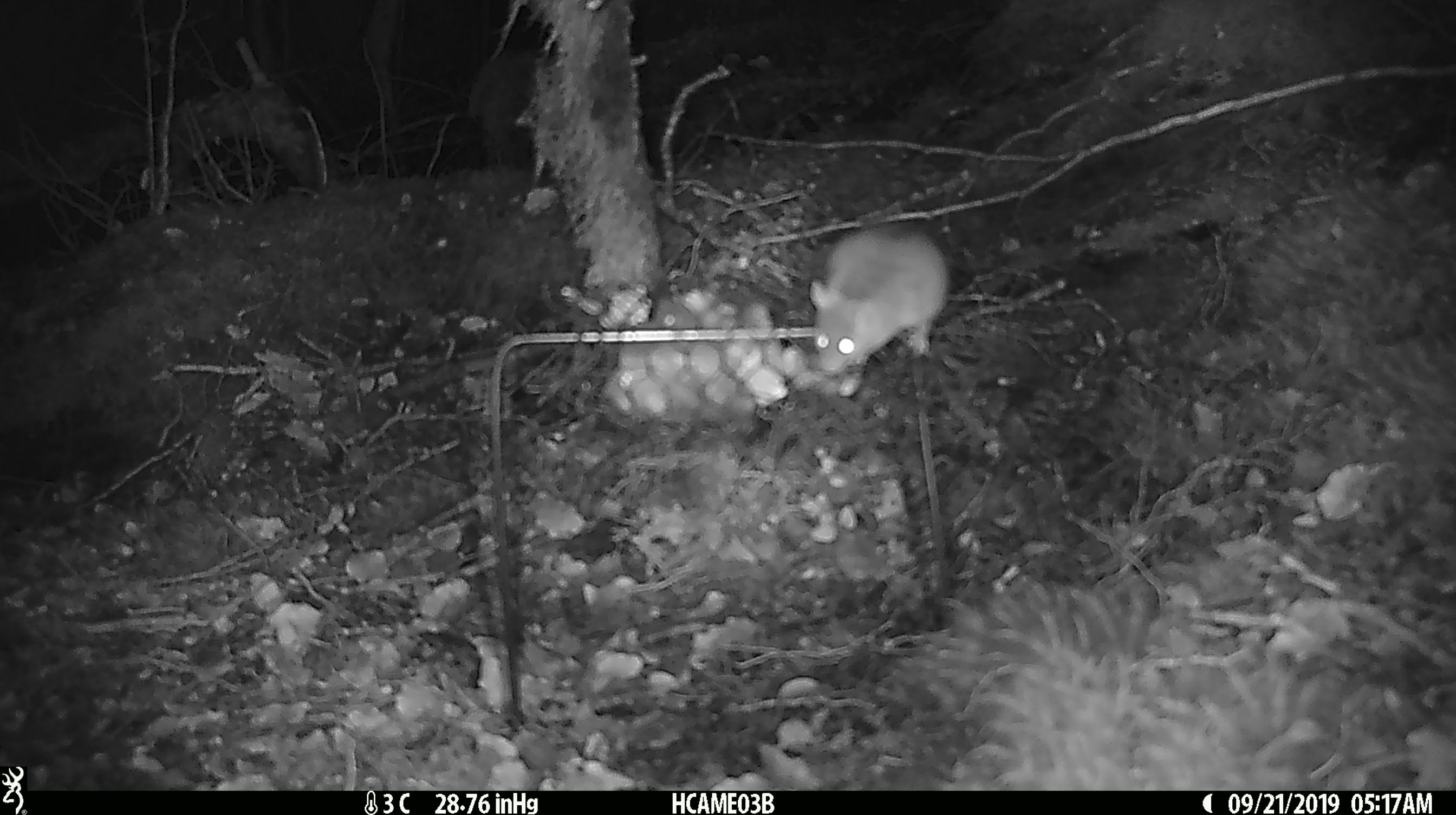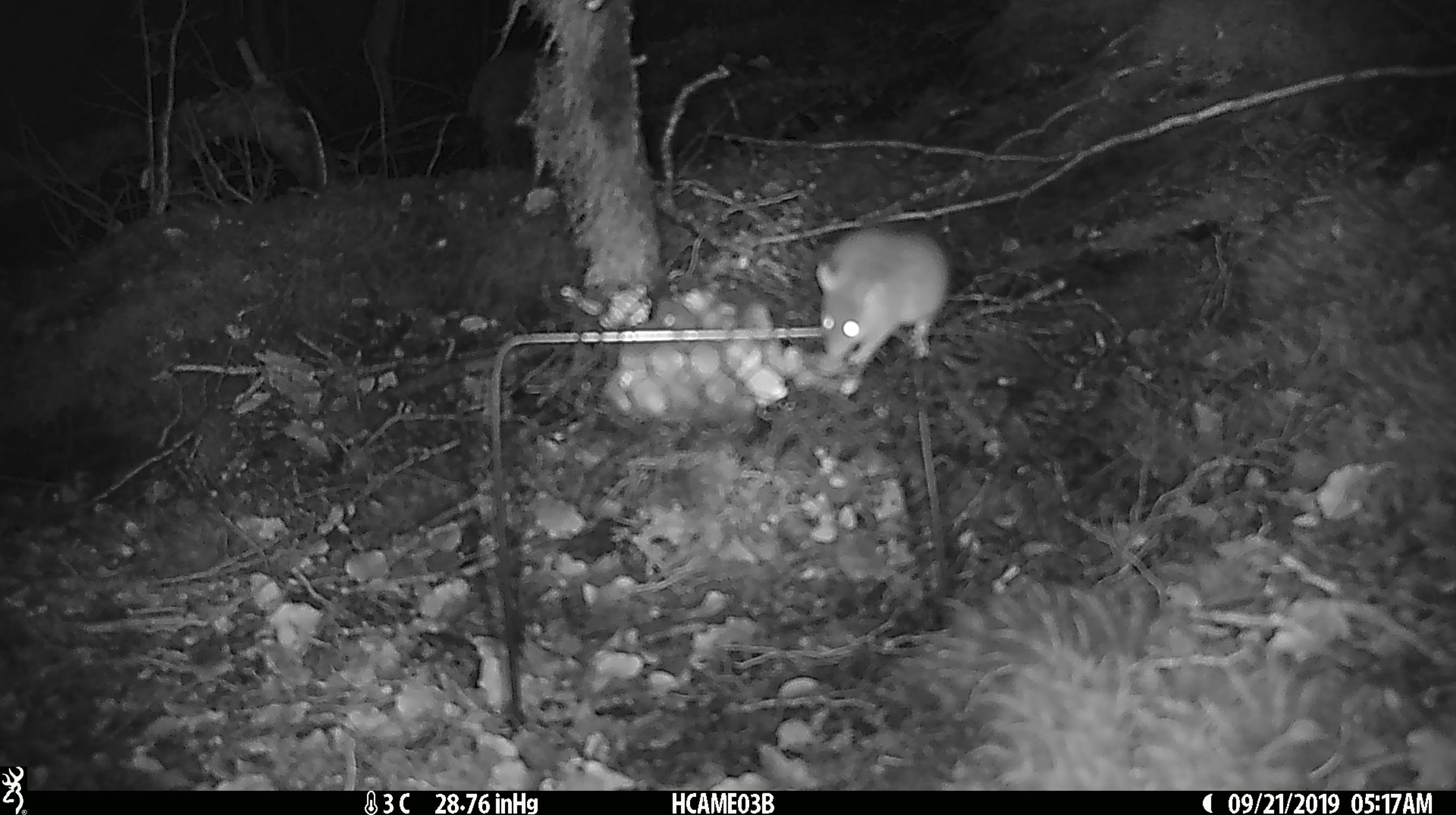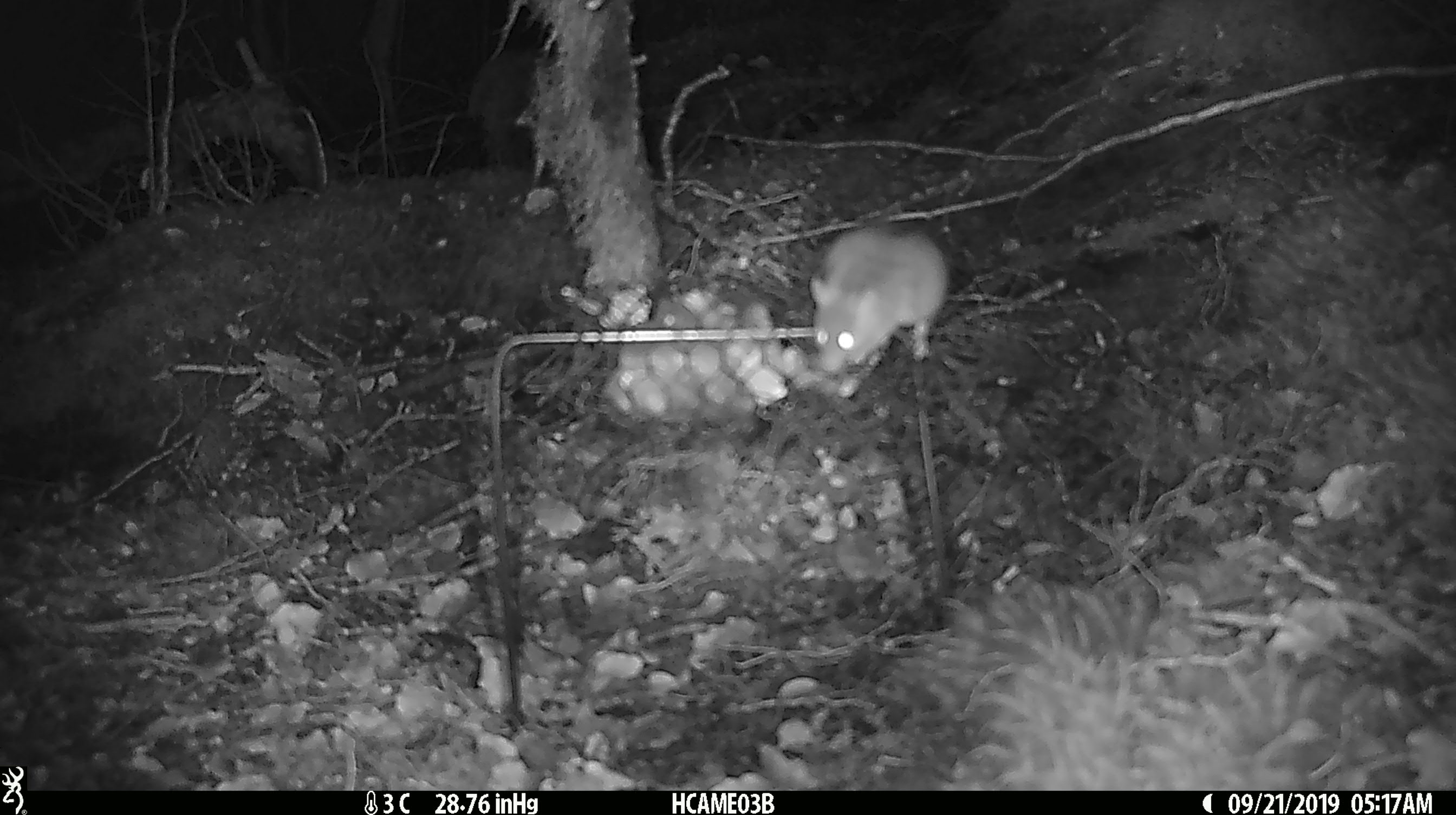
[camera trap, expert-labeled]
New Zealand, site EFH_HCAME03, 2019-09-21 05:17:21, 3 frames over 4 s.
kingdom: Animalia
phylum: Chordata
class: Mammalia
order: Rodentia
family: Muridae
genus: Mus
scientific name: Mus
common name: mouse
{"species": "mouse (Mus)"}